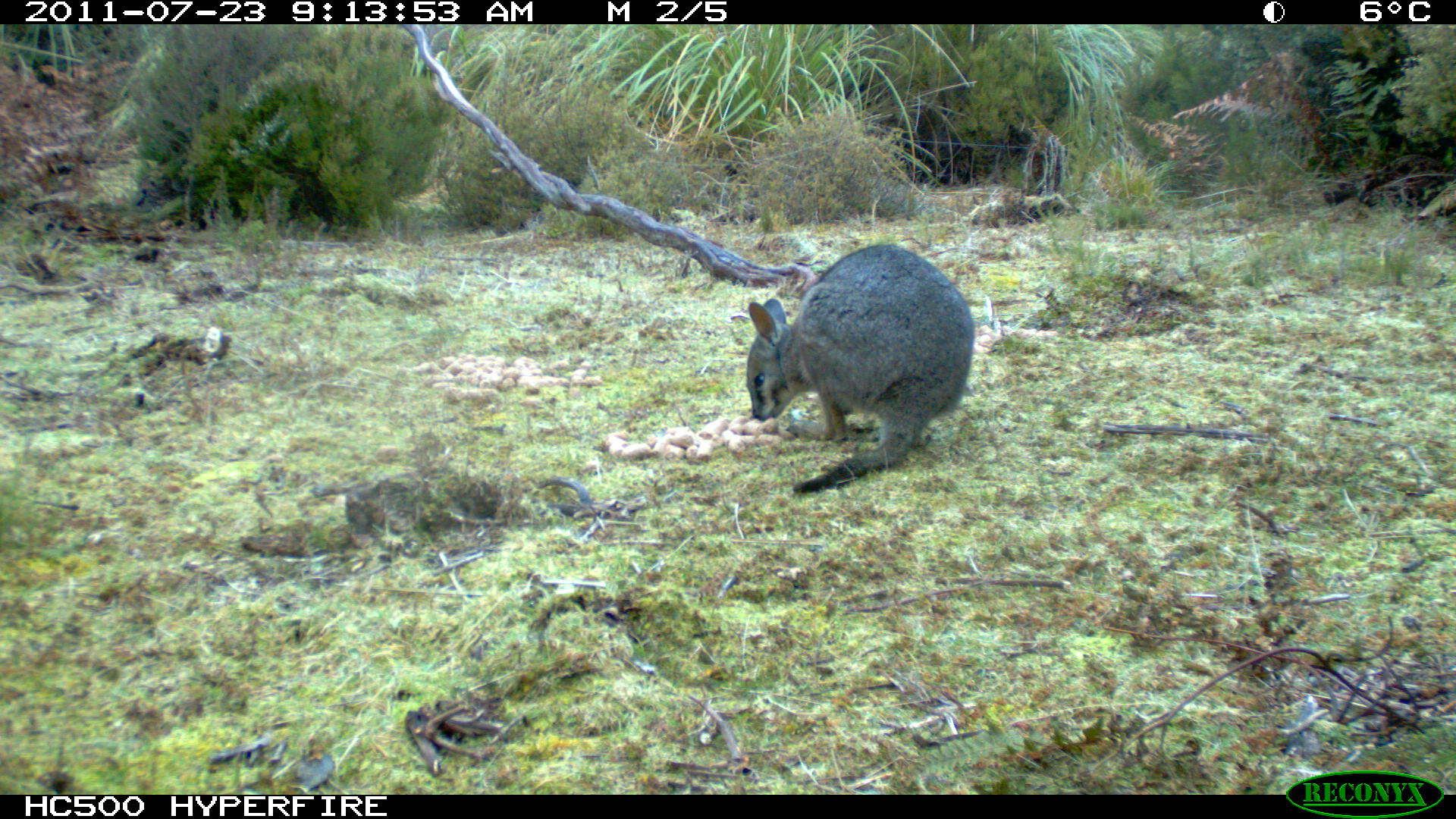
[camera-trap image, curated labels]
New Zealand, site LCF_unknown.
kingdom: Animalia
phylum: Chordata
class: Mammalia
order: Diprotodontia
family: Macropodidae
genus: Notamacropus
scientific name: Notamacropus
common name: wallaby